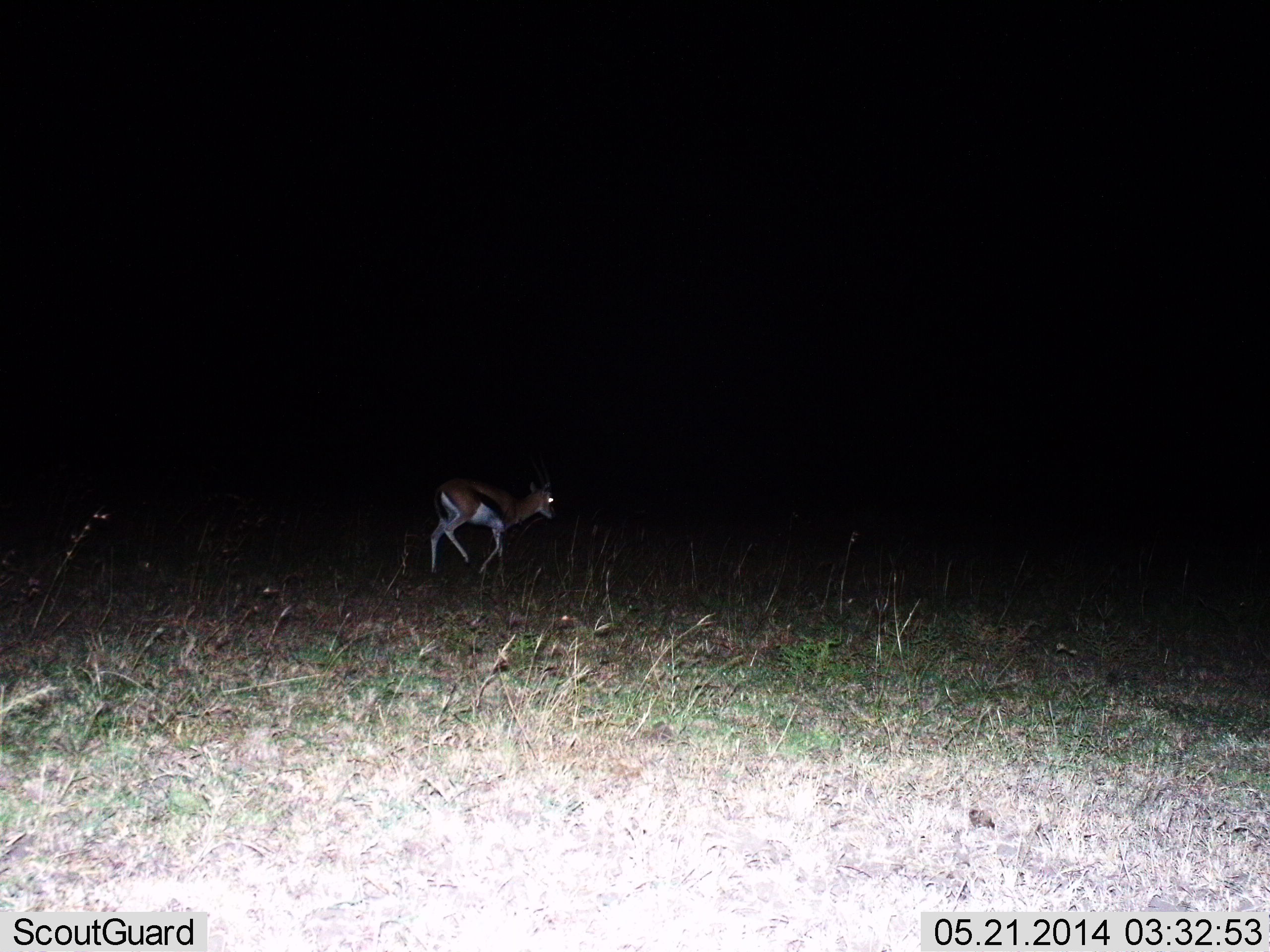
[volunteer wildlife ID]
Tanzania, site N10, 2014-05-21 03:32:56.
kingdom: Animalia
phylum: Chordata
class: Mammalia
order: Artiodactyla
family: Bovidae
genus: Eudorcas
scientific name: Eudorcas thomsonii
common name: thomson's gazelle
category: gazellethomsons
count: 1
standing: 10%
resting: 0%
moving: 90%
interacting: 0%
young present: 10%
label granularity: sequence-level